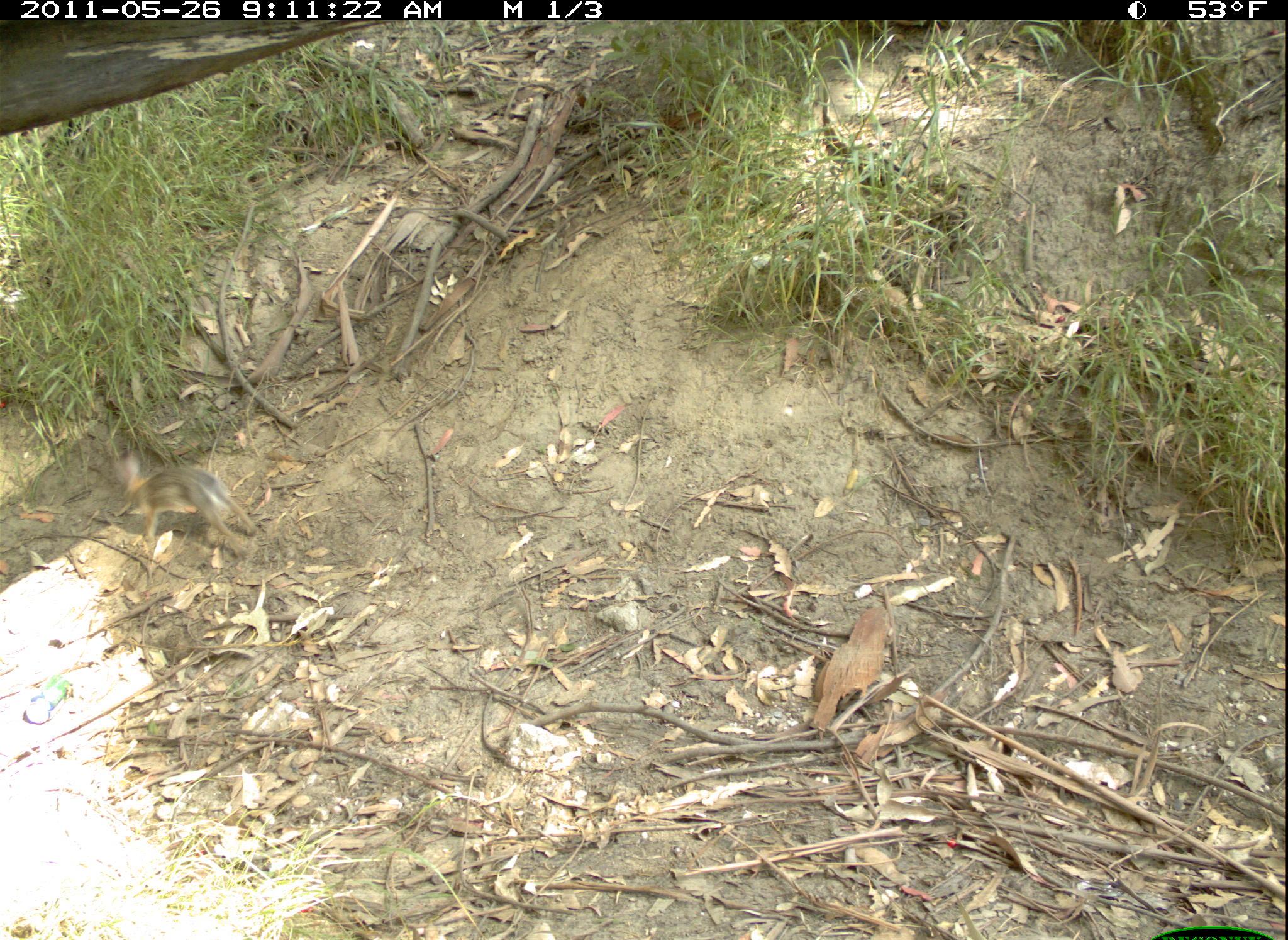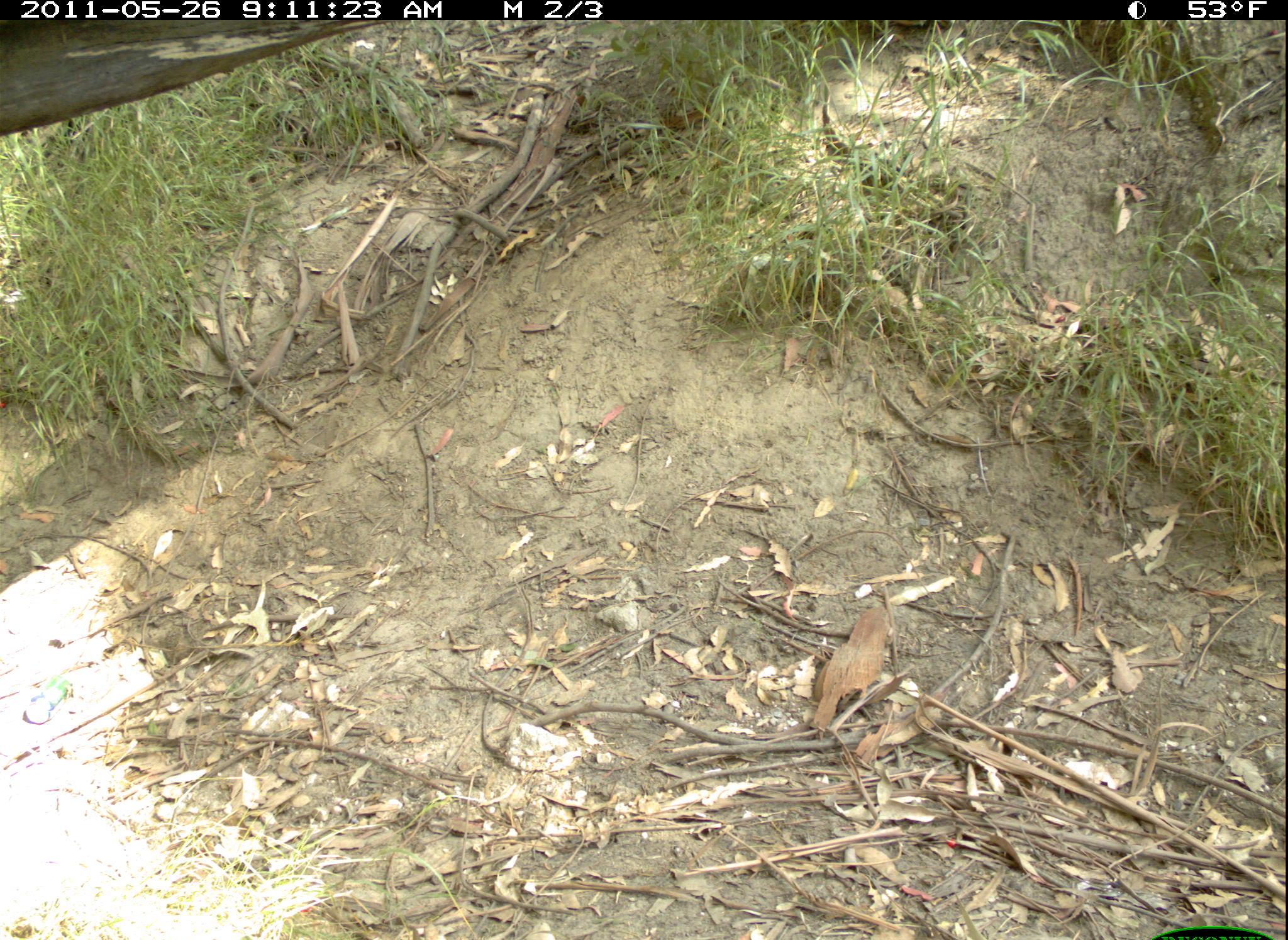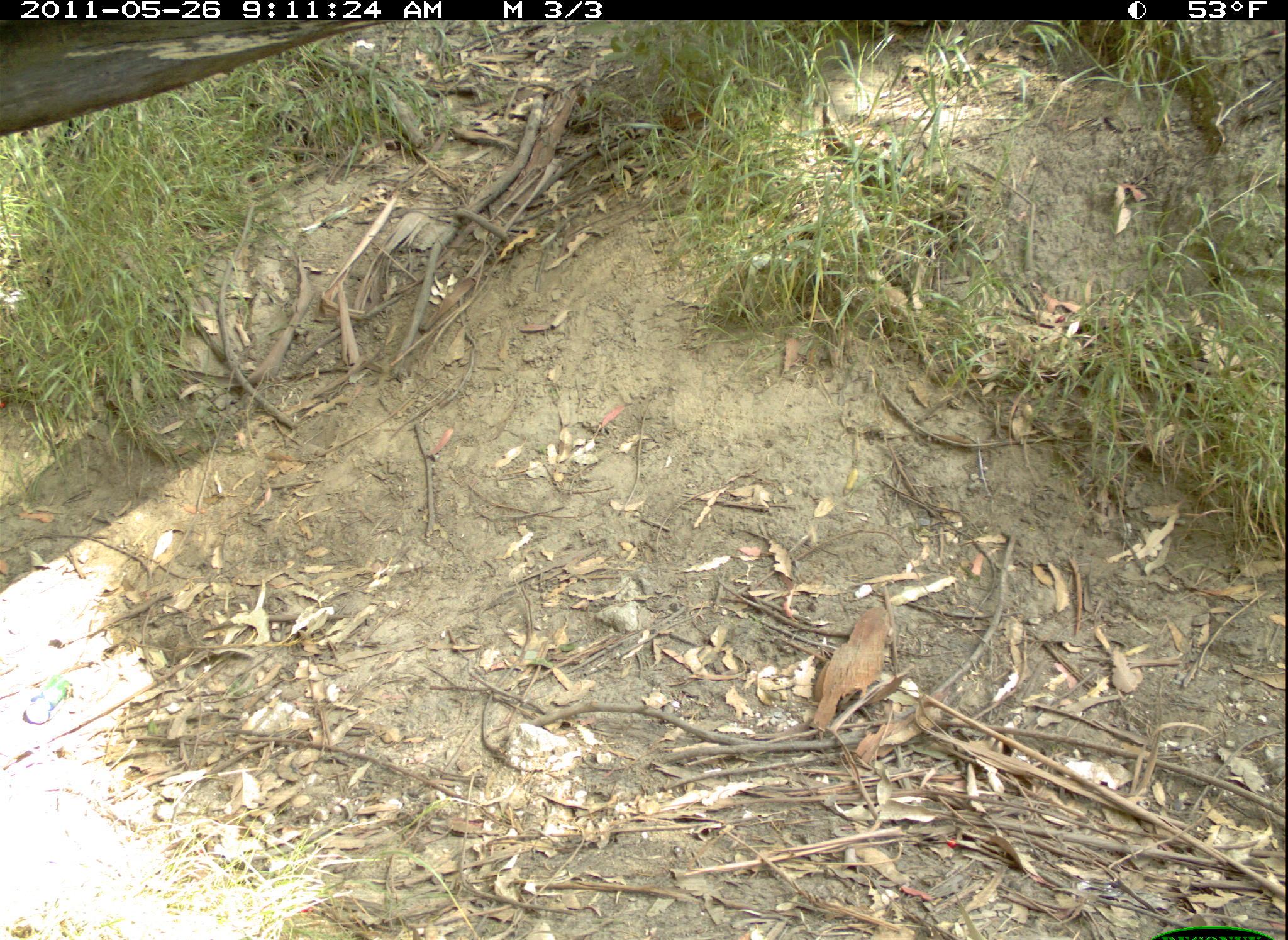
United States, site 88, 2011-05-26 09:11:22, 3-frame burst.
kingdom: Animalia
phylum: Chordata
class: Mammalia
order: Lagomorpha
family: Leporidae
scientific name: Leporidae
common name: rabbits and hares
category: rabbit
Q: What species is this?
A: Rabbit (rabbits and hares) (Leporidae).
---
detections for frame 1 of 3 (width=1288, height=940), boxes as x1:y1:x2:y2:
rabbit: 111:449:262:564